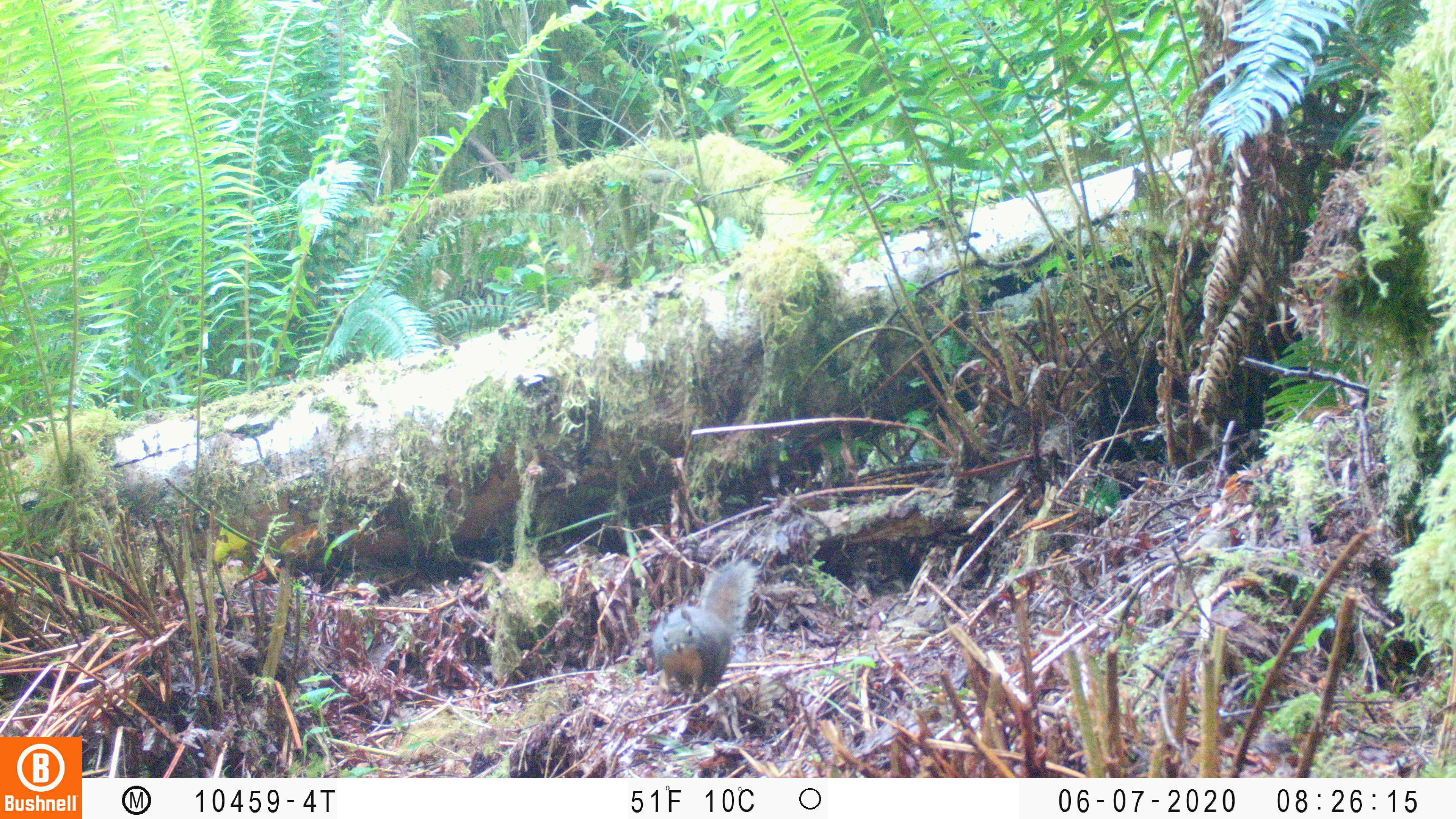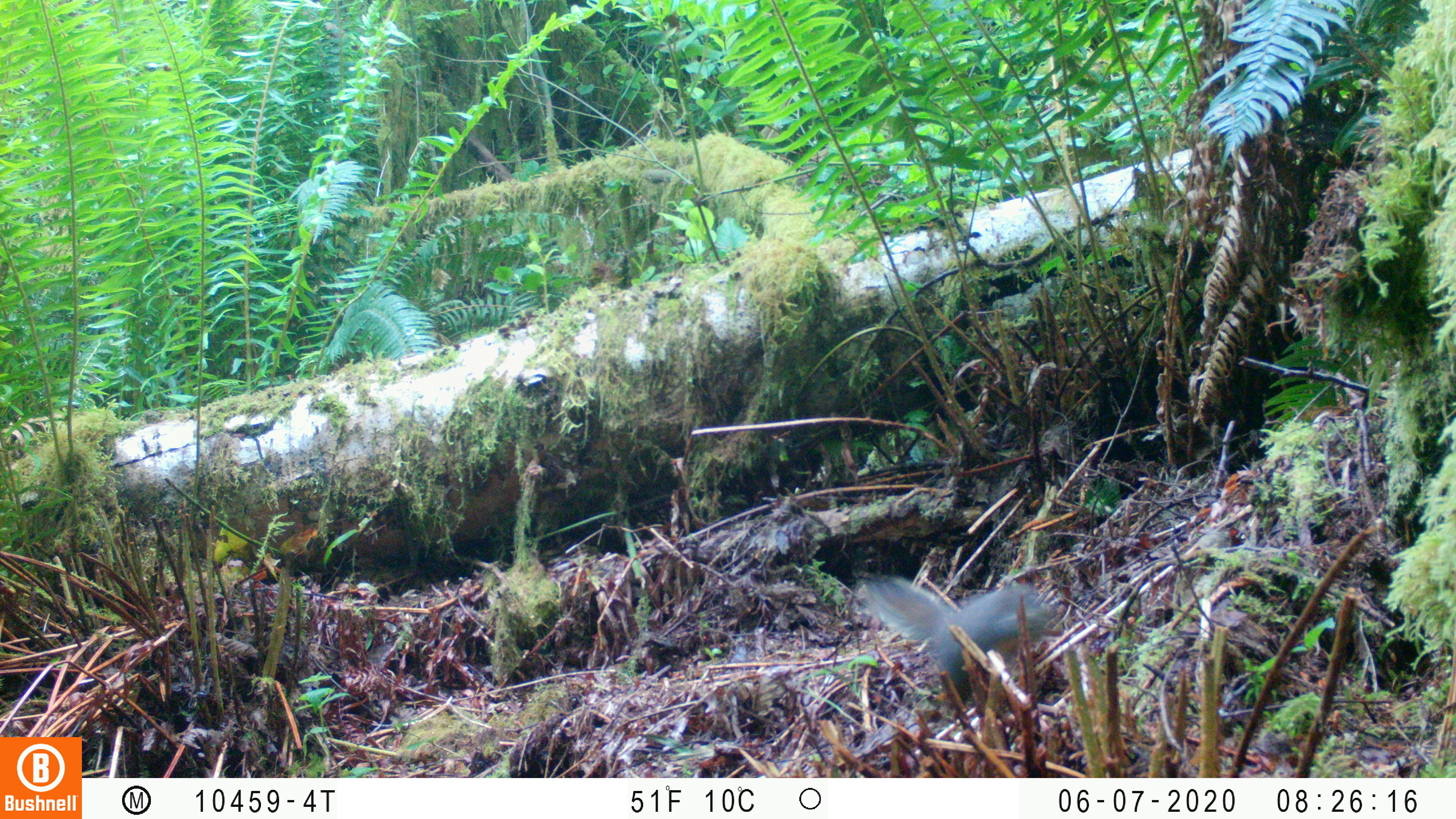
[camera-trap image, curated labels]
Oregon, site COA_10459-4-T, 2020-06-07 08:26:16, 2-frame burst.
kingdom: Animalia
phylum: Chordata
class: Mammalia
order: Rodentia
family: Sciuridae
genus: Tamiasciurus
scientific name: Tamiasciurus douglasii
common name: douglas squirrel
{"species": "douglas squirrel (Tamiasciurus douglasii)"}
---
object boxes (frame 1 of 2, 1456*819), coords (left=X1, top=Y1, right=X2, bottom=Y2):
douglas squirrel: (left=647, top=560, right=758, bottom=712)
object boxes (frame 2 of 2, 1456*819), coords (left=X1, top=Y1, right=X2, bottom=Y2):
douglas squirrel: (left=863, top=576, right=1053, bottom=690)